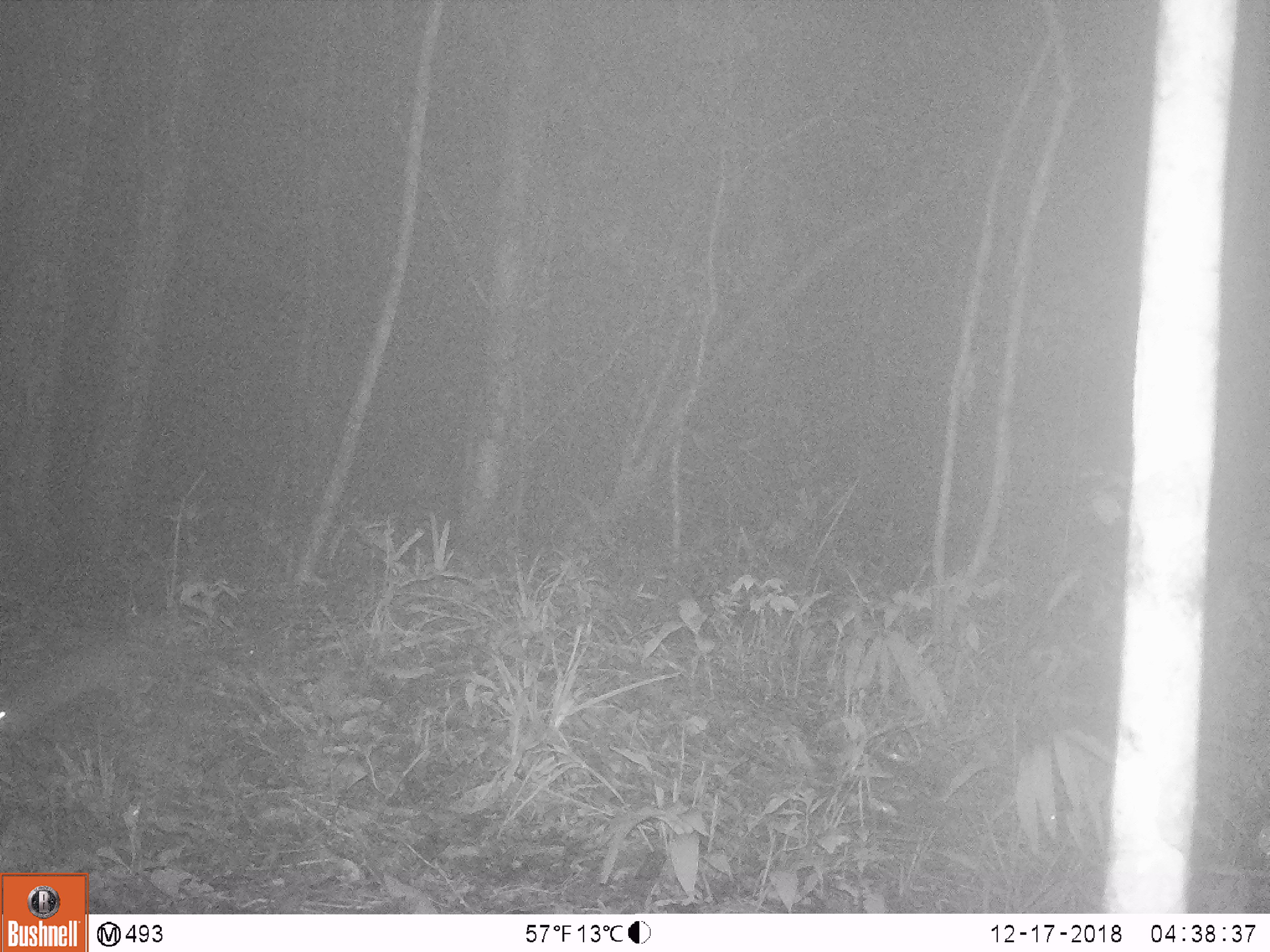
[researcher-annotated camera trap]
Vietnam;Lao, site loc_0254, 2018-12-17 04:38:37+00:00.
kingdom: Animalia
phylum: Chordata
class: Mammalia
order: Carnivora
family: Viverridae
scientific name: Paradoxurinae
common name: palm civet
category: unidentified palm civet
Unidentified palm civet (palm civet) (Paradoxurinae). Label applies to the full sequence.